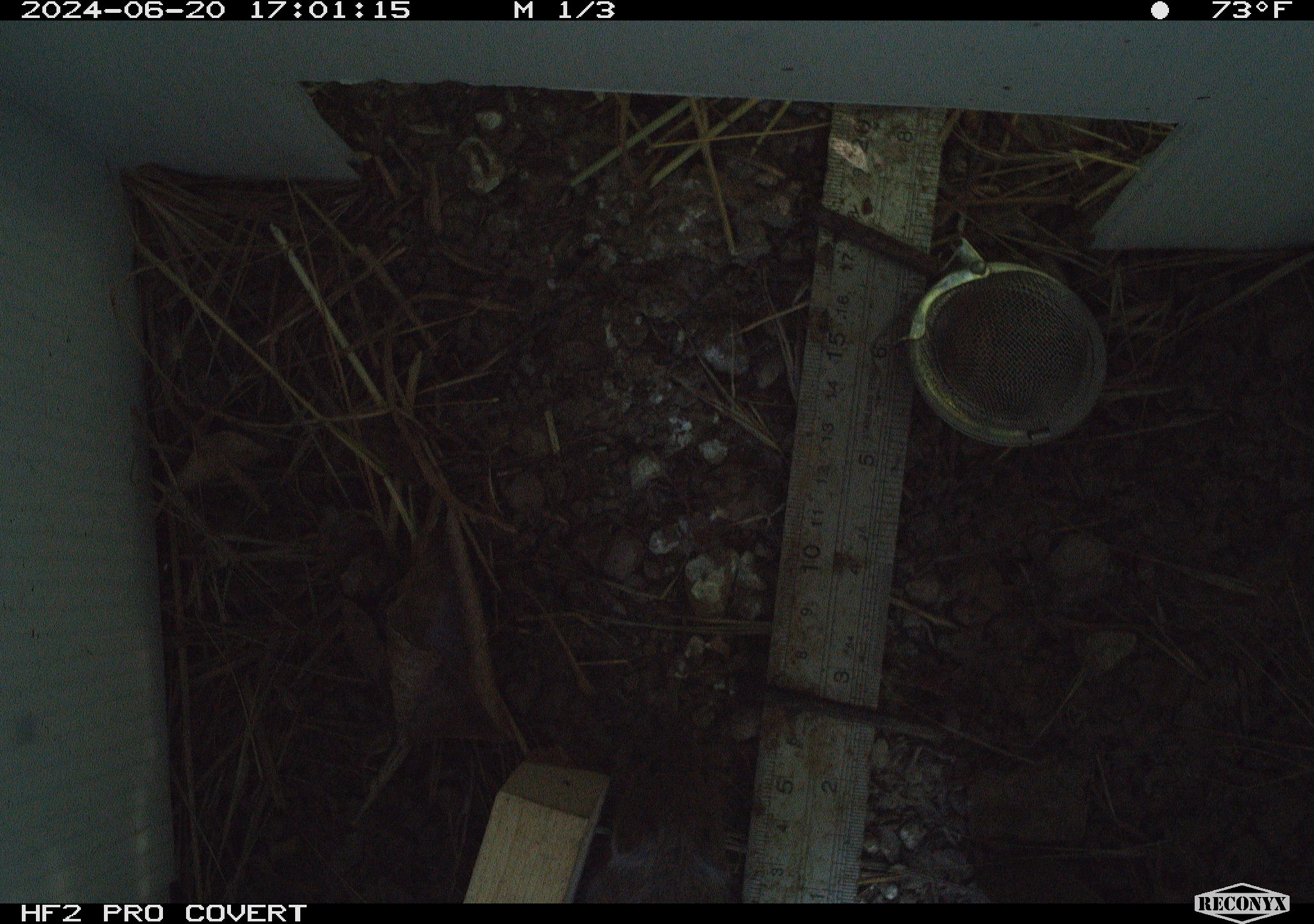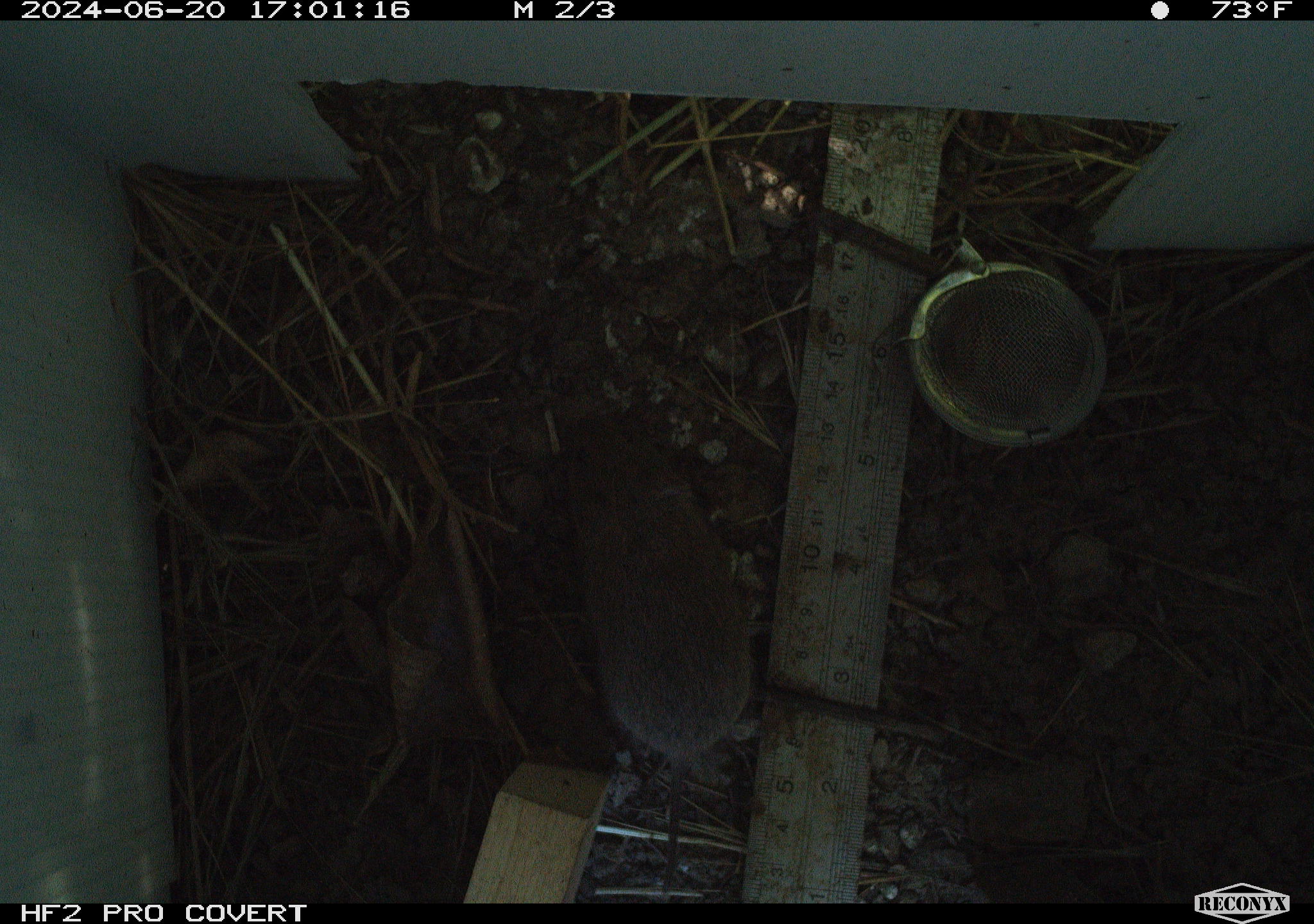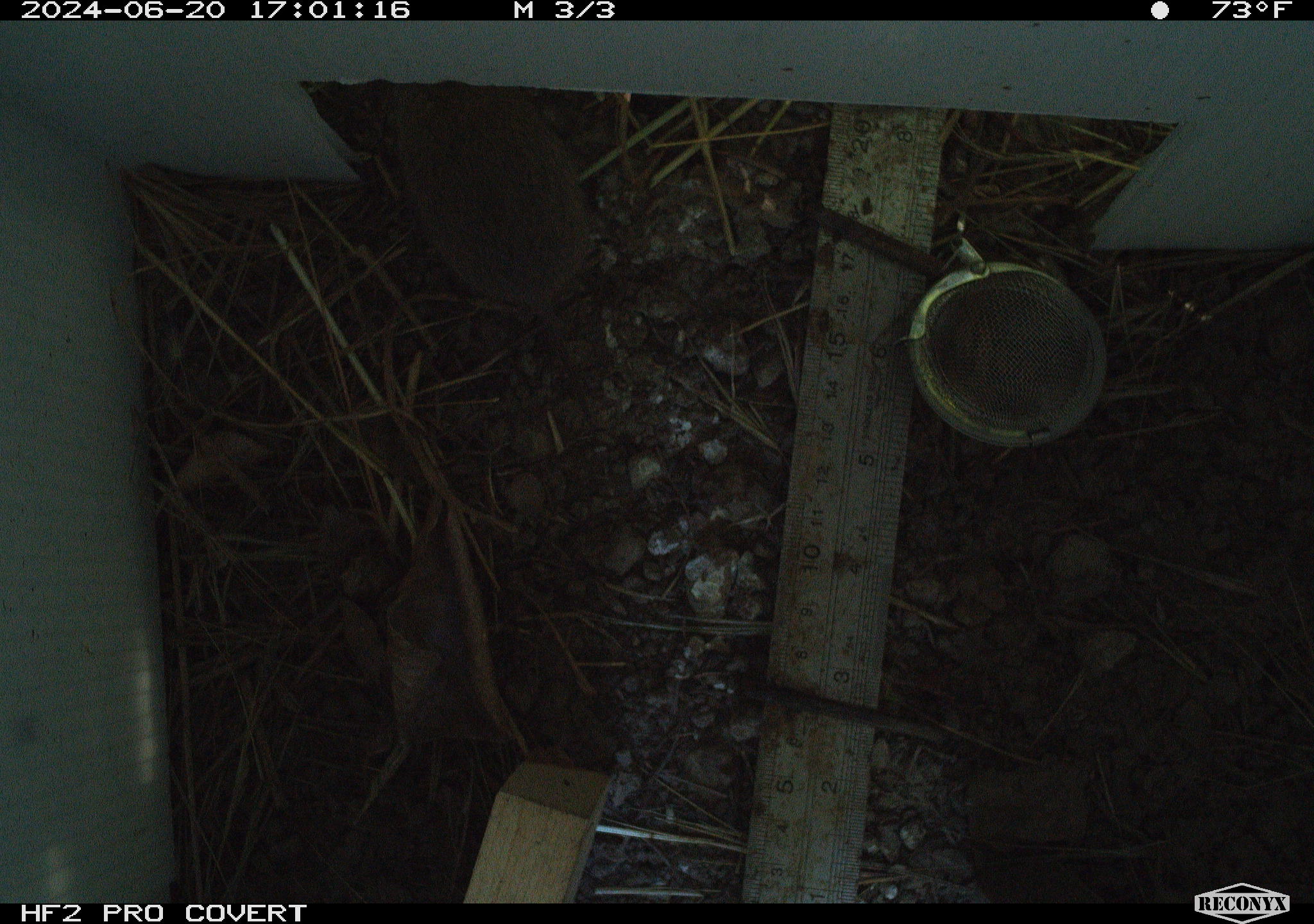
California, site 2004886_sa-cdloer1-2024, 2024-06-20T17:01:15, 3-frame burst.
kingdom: Animalia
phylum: Chordata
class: Mammalia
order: Rodentia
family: Cricetidae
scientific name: Arvicolinae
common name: voles, lemmings, and muskrats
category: arvicolinae subfamily